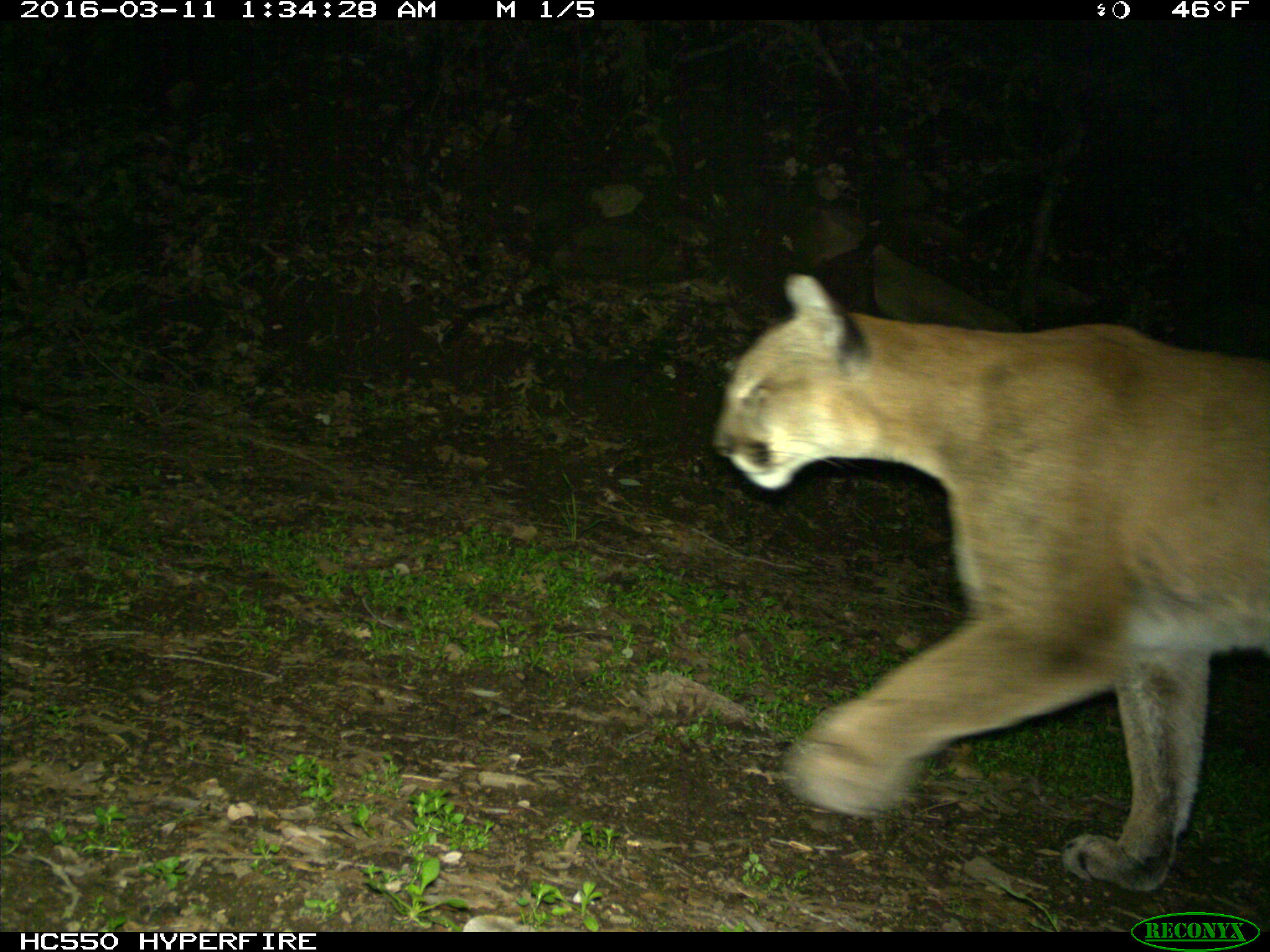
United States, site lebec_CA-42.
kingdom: Animalia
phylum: Chordata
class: Mammalia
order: Carnivora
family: Felidae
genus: Puma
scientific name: Puma concolor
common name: mountain lion